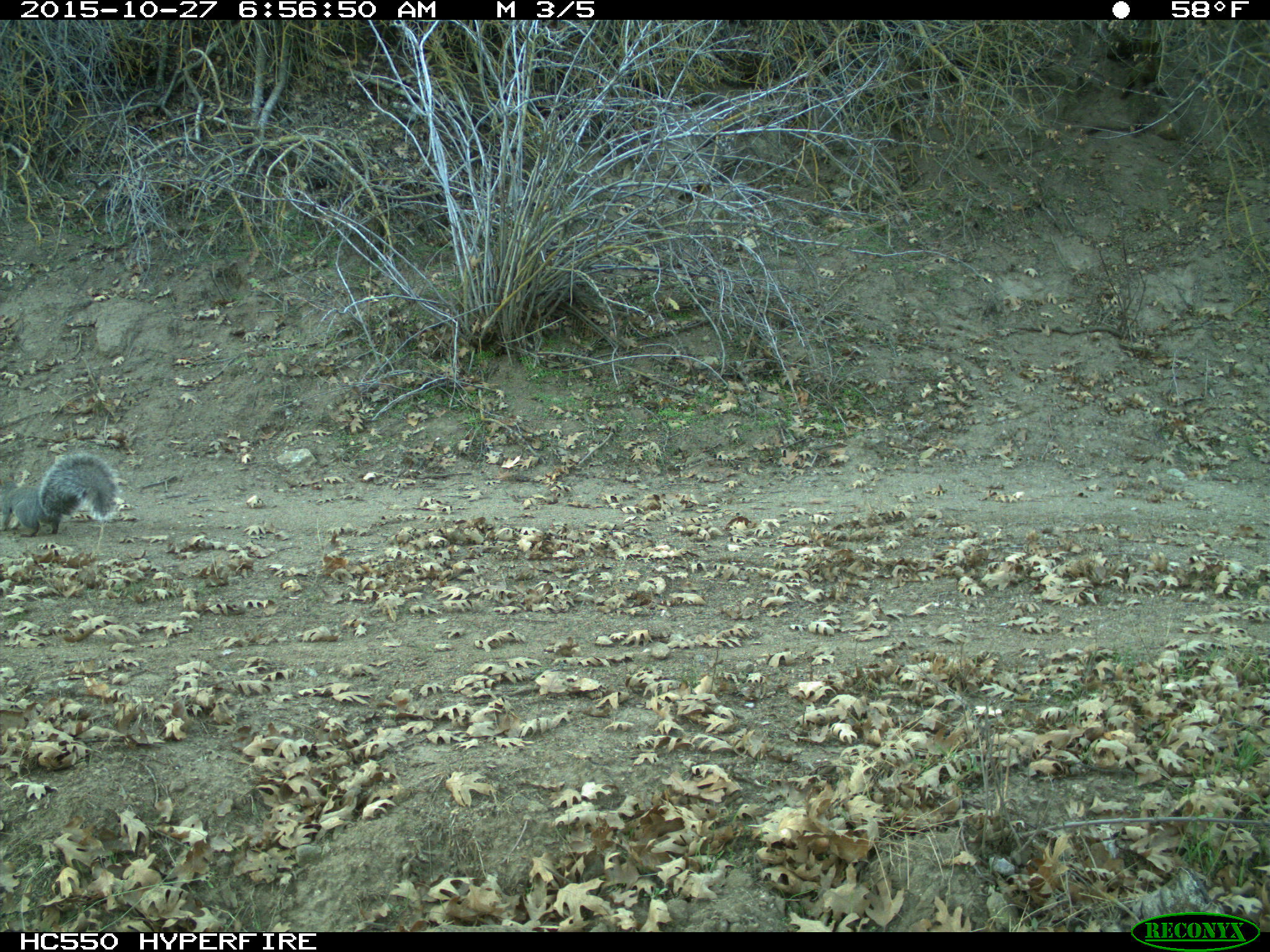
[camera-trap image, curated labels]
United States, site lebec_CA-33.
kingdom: Animalia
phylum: Chordata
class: Mammalia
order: Rodentia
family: Sciuridae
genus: Sciurus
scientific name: Sciurus carolinensis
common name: eastern gray squirrel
Sciurus carolinensis (eastern gray squirrel).